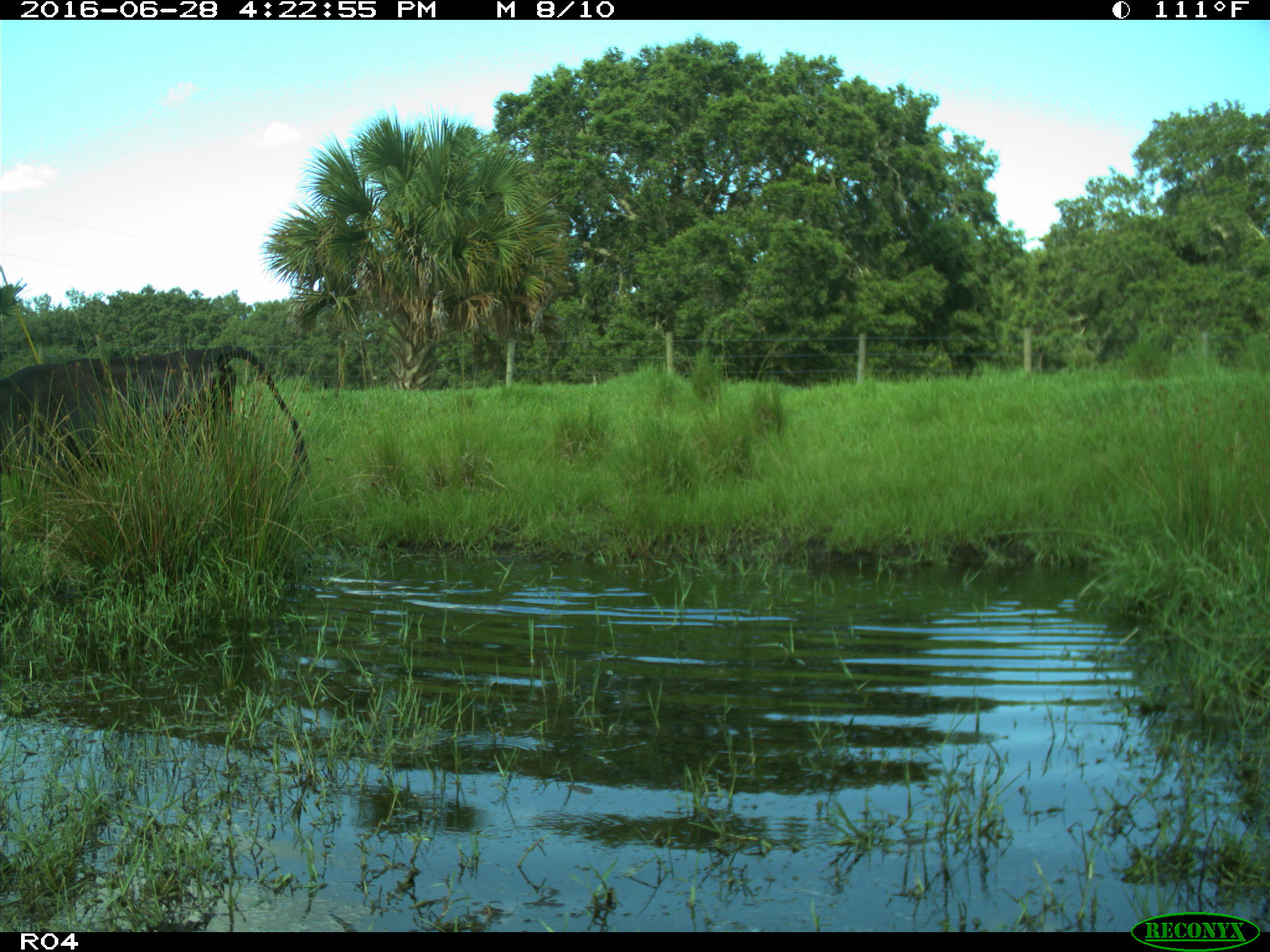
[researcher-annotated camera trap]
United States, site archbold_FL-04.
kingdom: Animalia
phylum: Chordata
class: Mammalia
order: Artiodactyla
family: Bovidae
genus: Bos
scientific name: Bos taurus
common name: domestic cow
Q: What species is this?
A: Bos taurus (domestic cow).